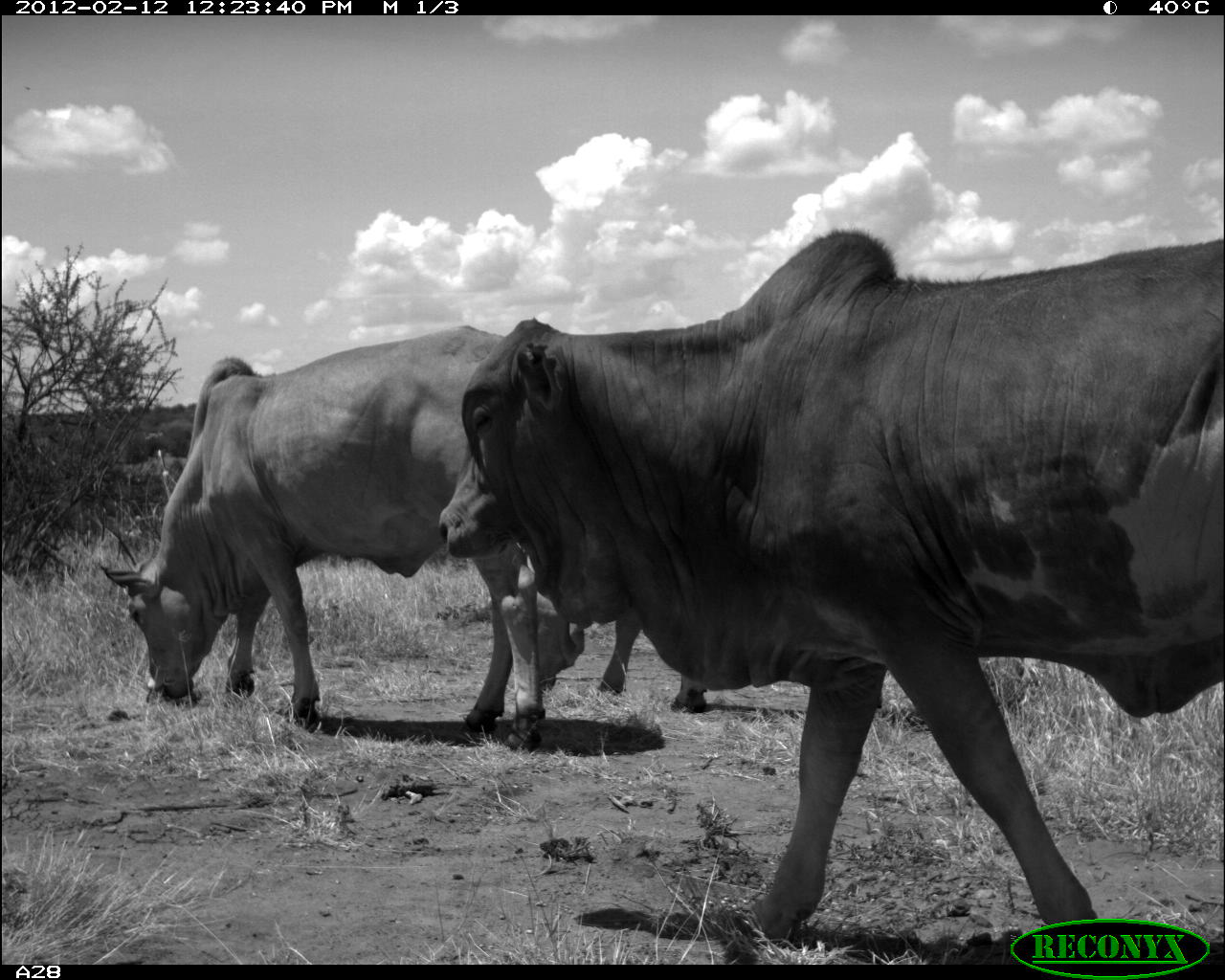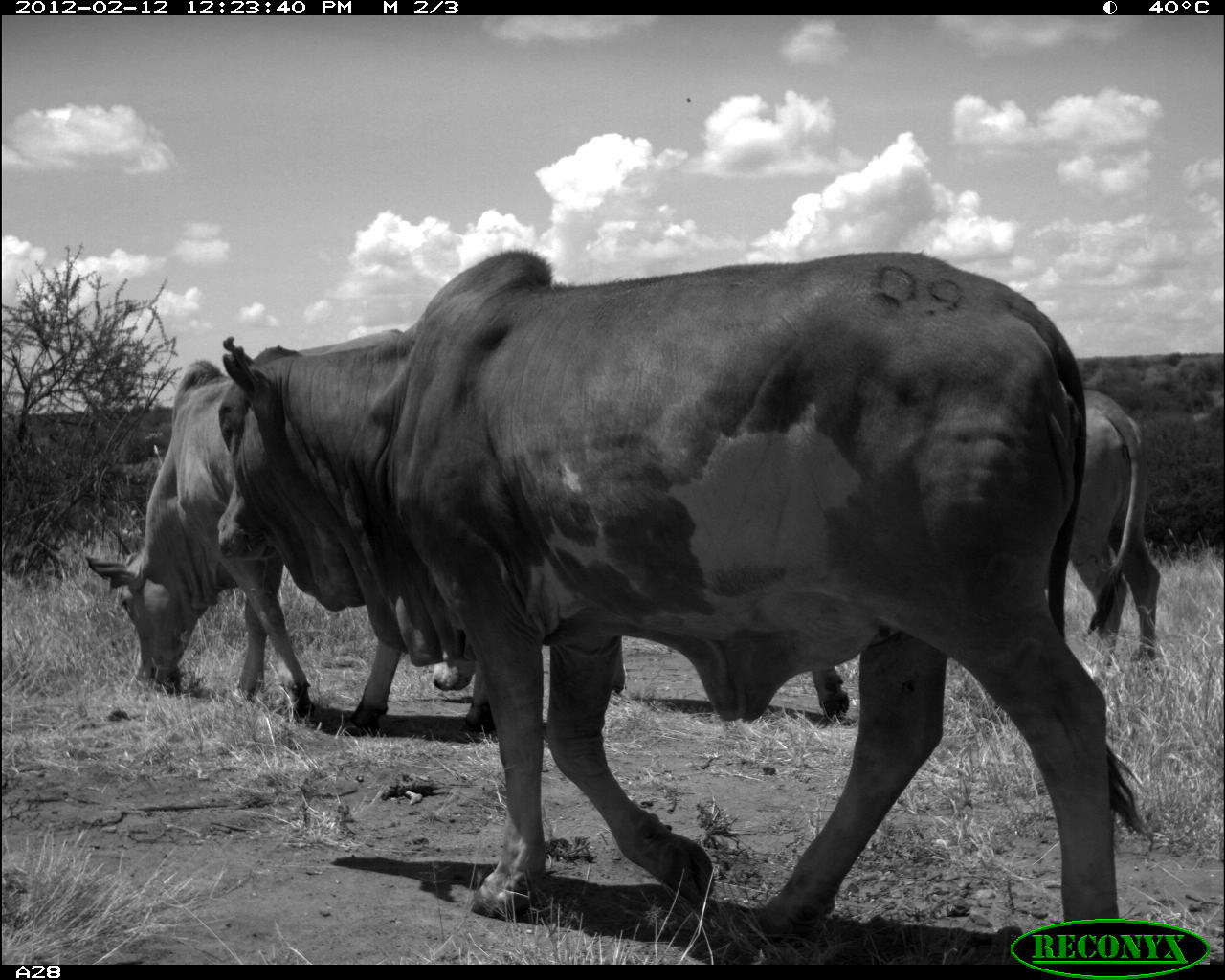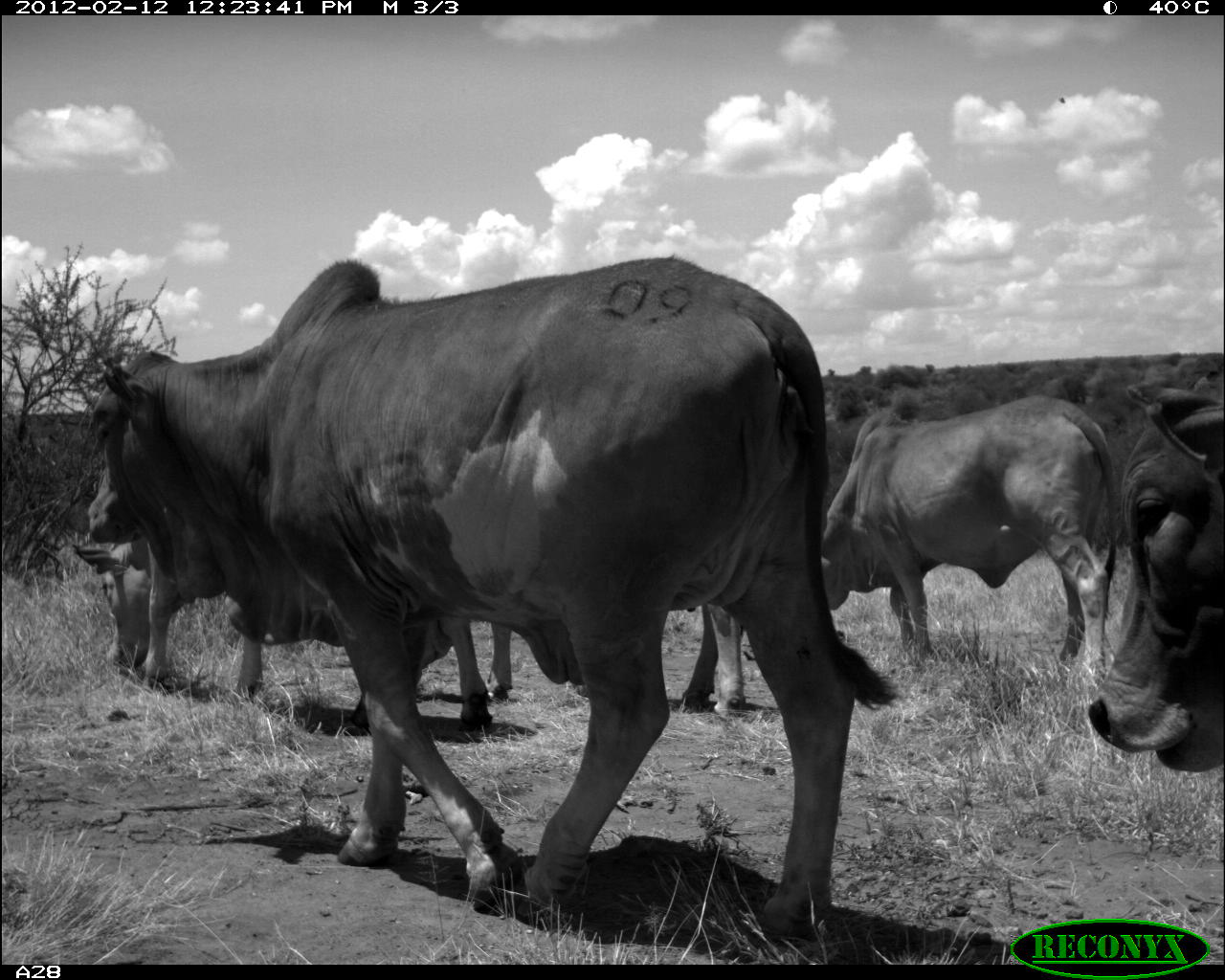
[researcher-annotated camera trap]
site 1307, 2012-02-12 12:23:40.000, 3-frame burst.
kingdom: Animalia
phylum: Chordata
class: Mammalia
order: Artiodactyla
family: Bovidae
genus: Bos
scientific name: Bos taurus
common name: domestic cattle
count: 3